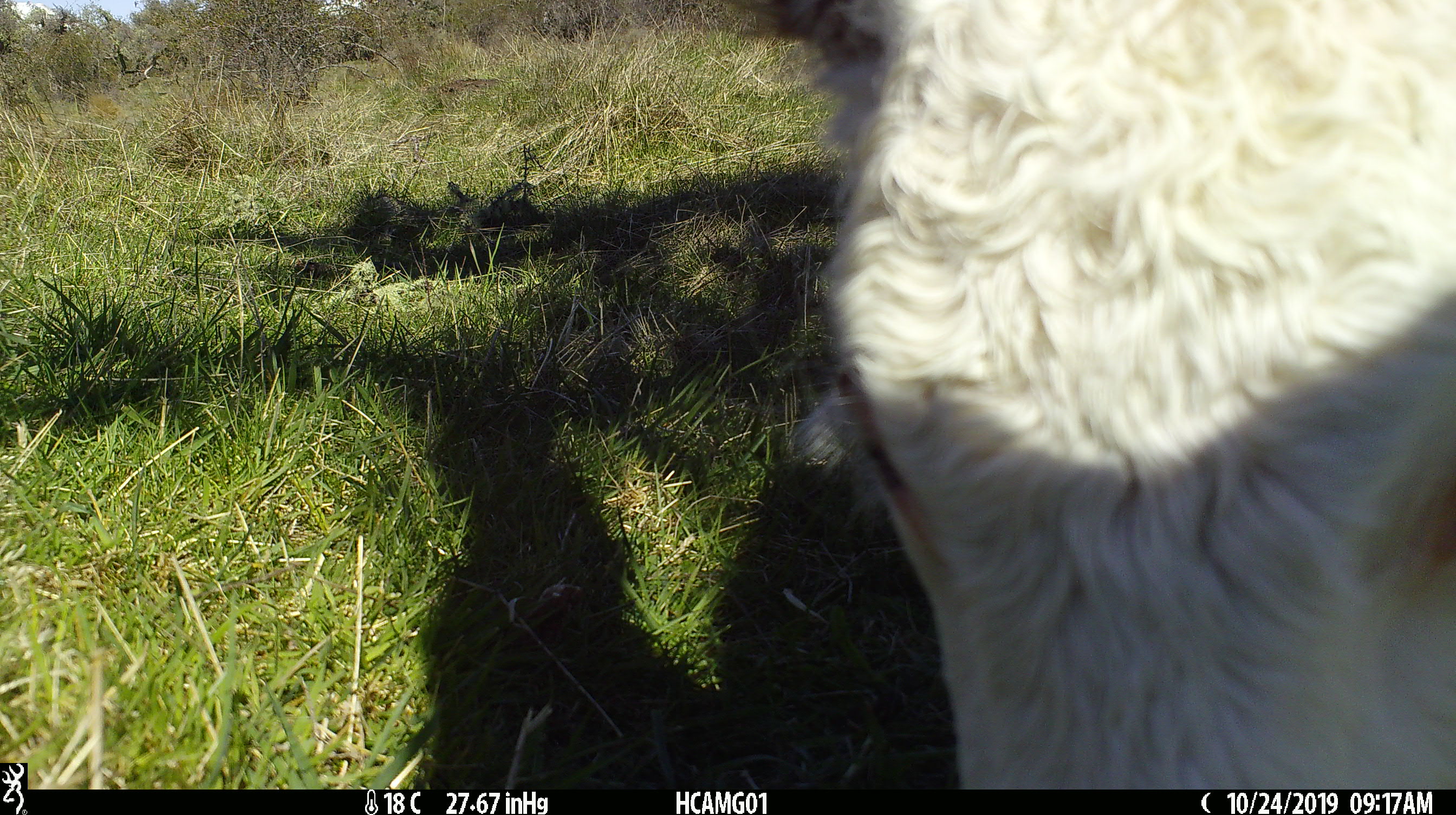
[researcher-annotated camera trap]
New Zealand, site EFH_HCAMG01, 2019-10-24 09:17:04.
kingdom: Animalia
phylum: Chordata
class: Mammalia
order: Artiodactyla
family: Bovidae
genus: Bos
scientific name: Bos taurus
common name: domestic cow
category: cow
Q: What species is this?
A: Cow (domestic cow) (Bos taurus).